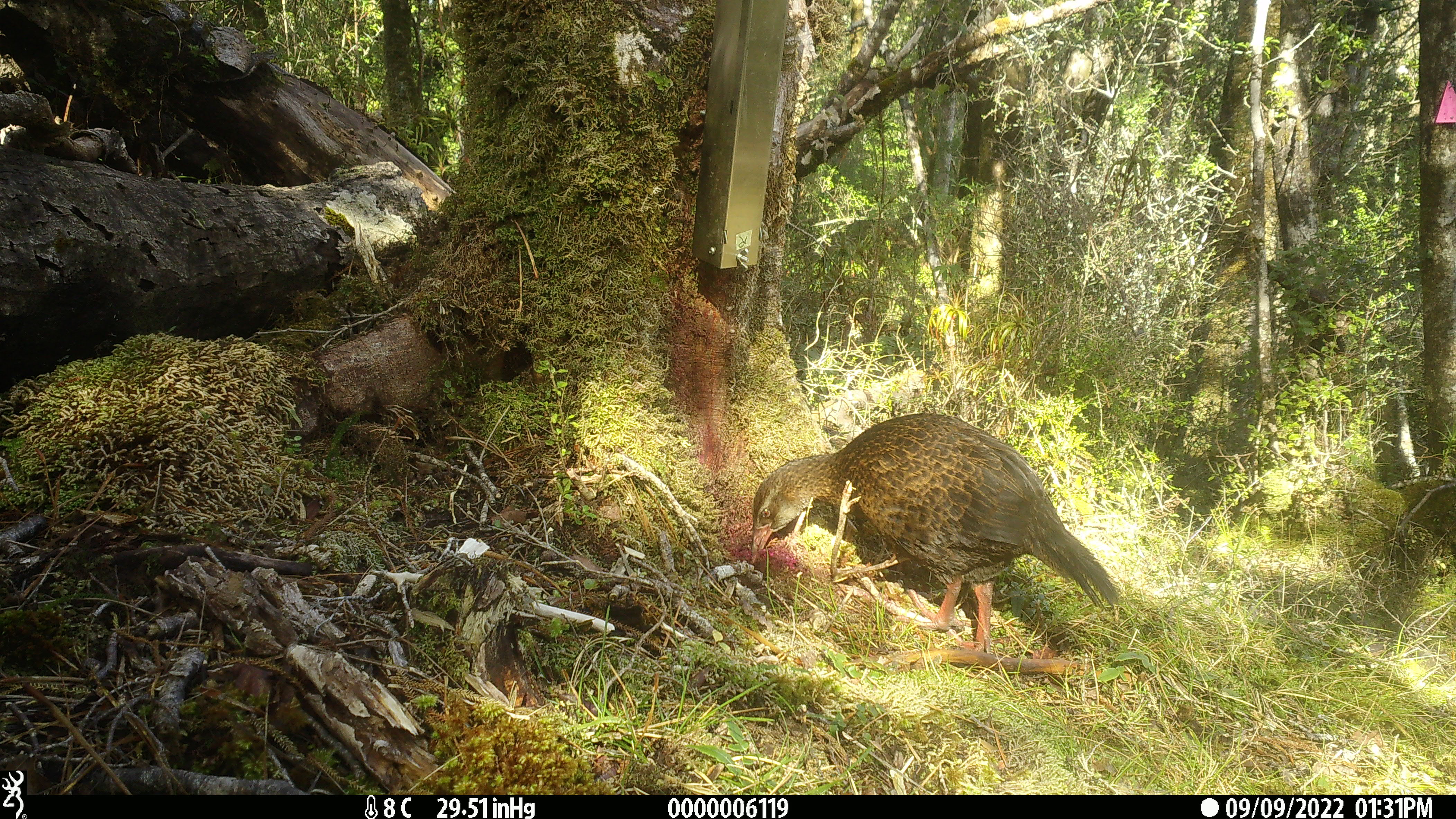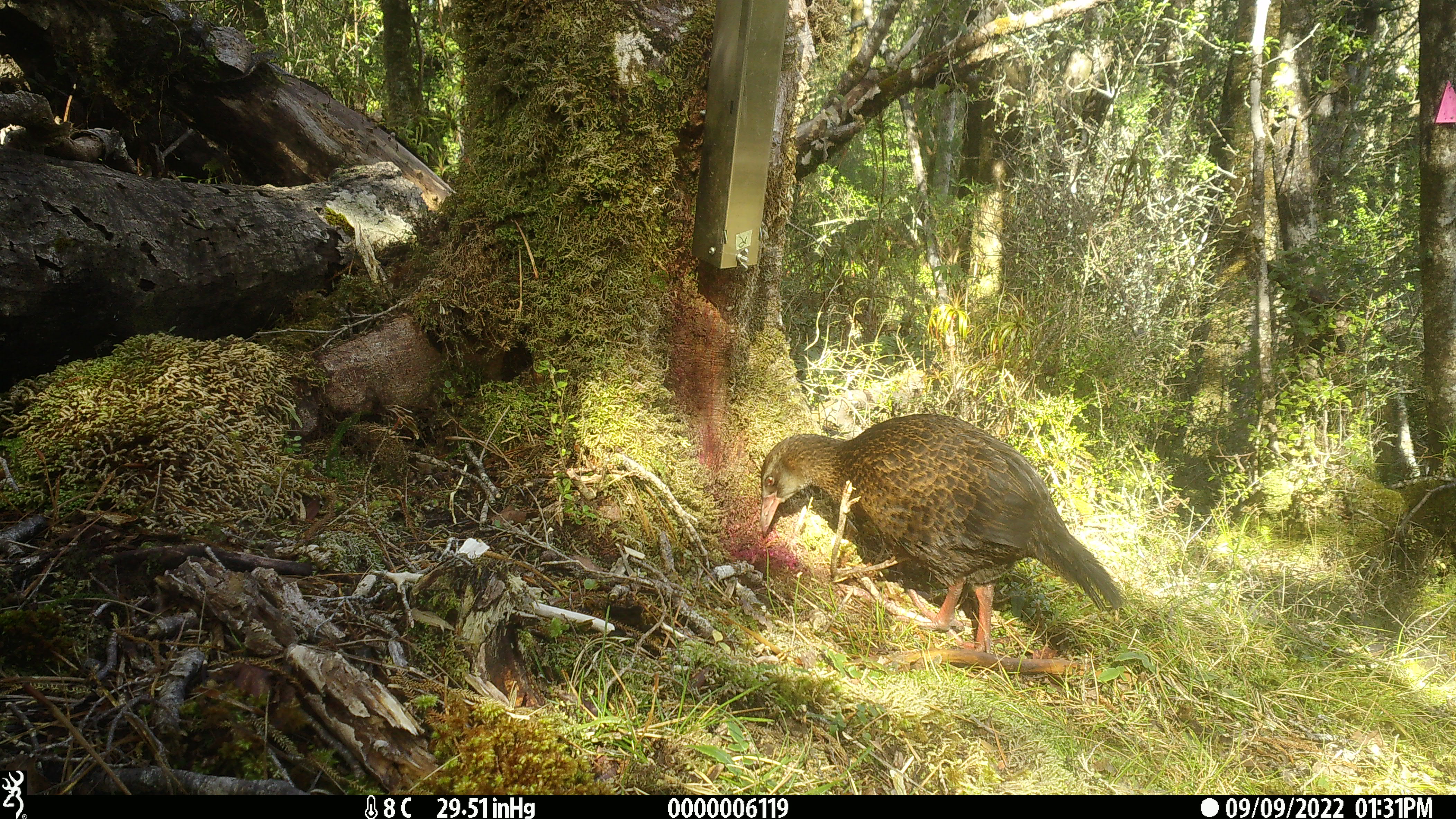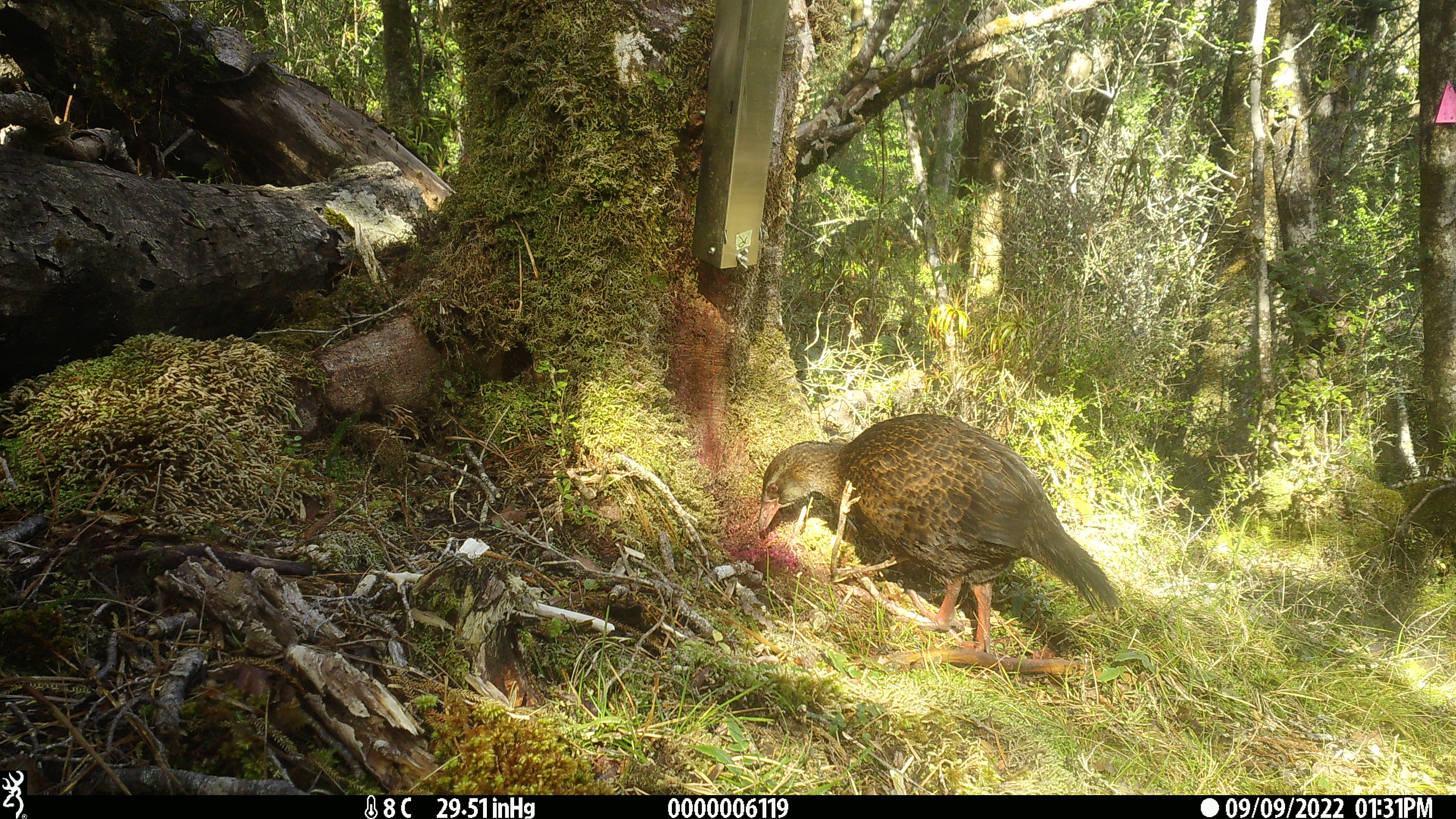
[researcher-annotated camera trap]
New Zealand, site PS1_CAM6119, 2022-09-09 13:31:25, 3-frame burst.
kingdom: Animalia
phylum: Chordata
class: Aves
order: Gruiformes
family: Rallidae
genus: Gallirallus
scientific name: Gallirallus australis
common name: weka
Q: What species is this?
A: Weka (Gallirallus australis).